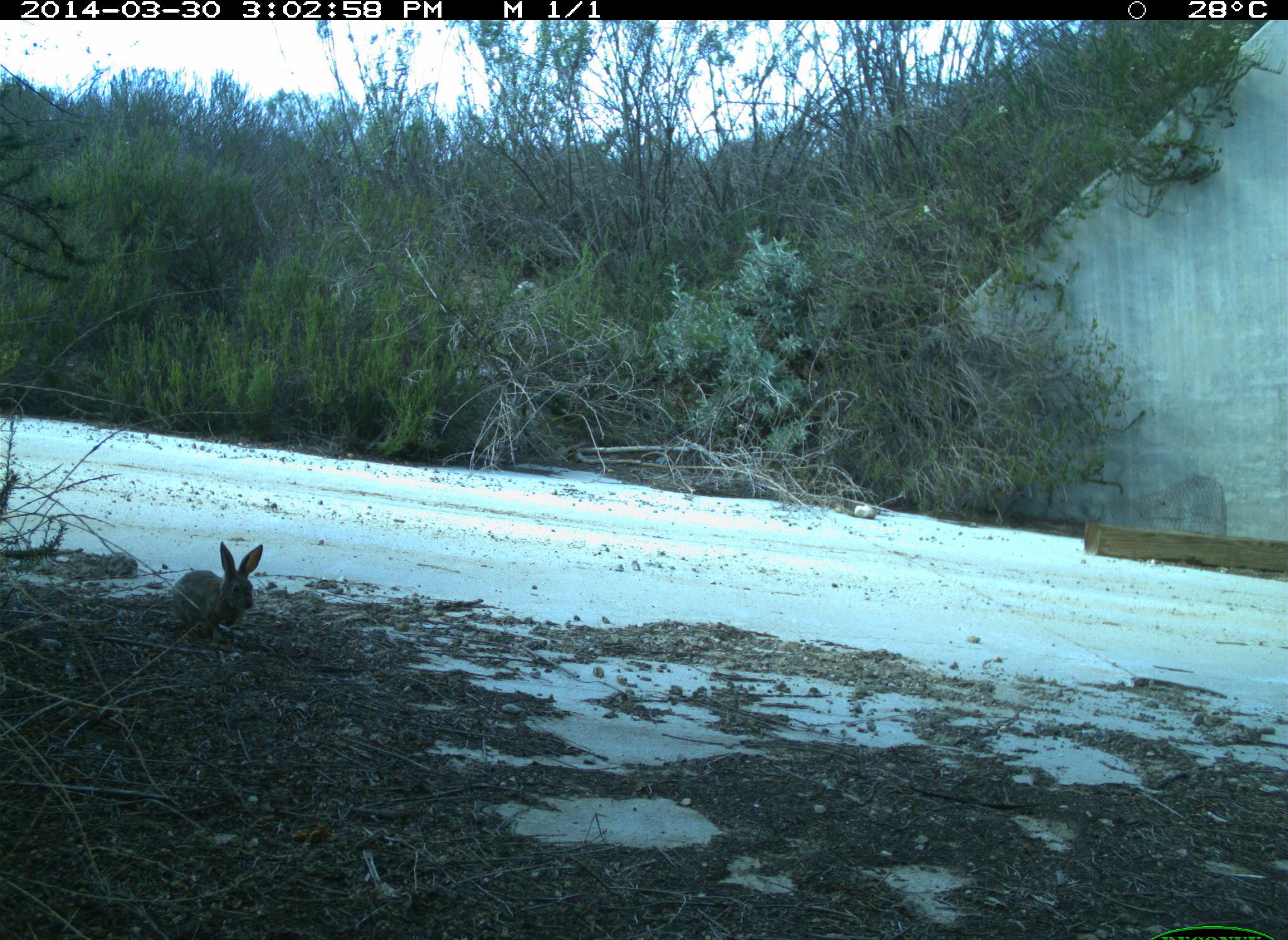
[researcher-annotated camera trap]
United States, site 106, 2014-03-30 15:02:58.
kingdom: Animalia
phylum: Chordata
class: Mammalia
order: Lagomorpha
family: Leporidae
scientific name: Leporidae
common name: rabbits and hares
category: rabbit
Rabbit (rabbits and hares) (Leporidae).